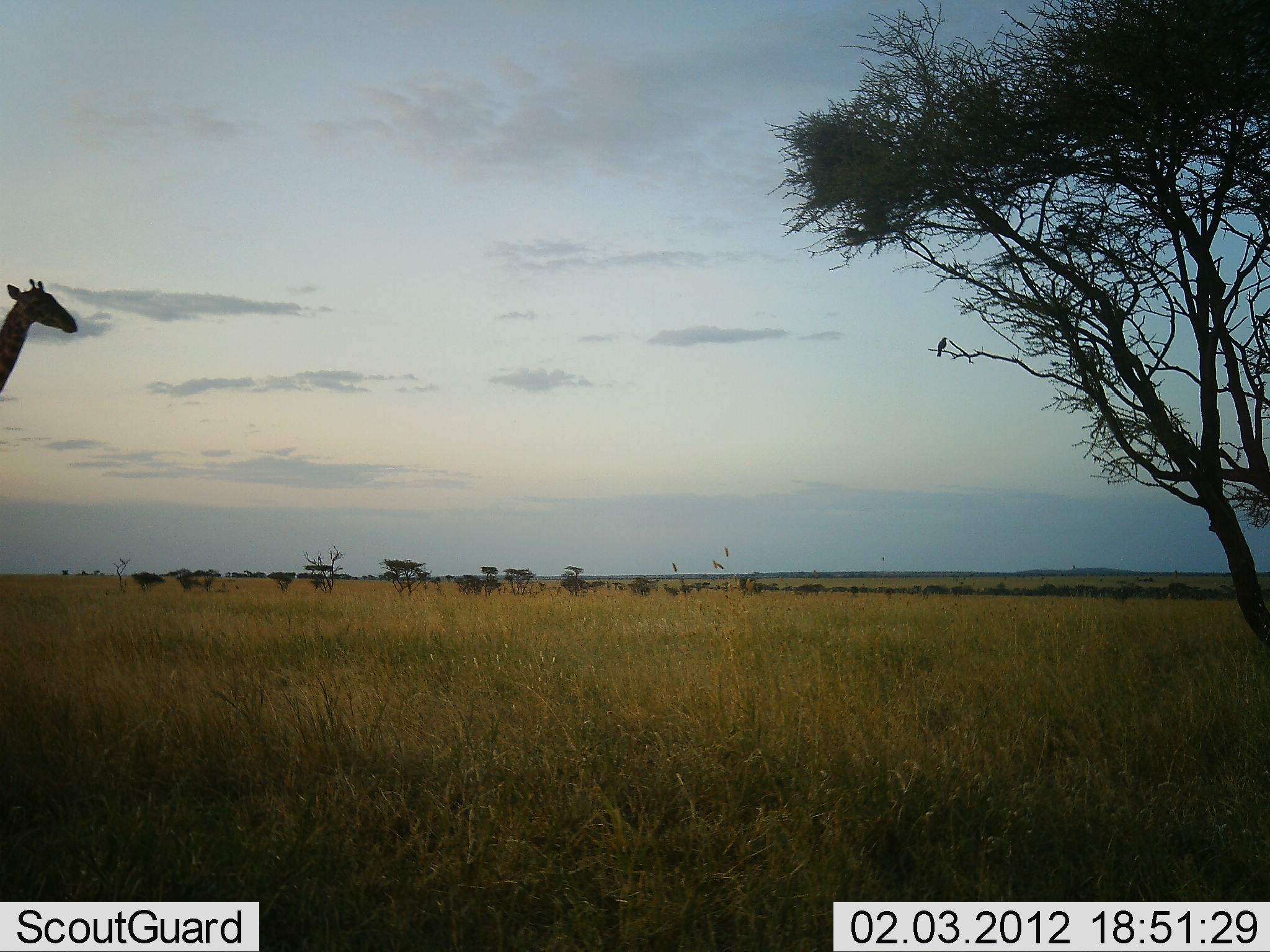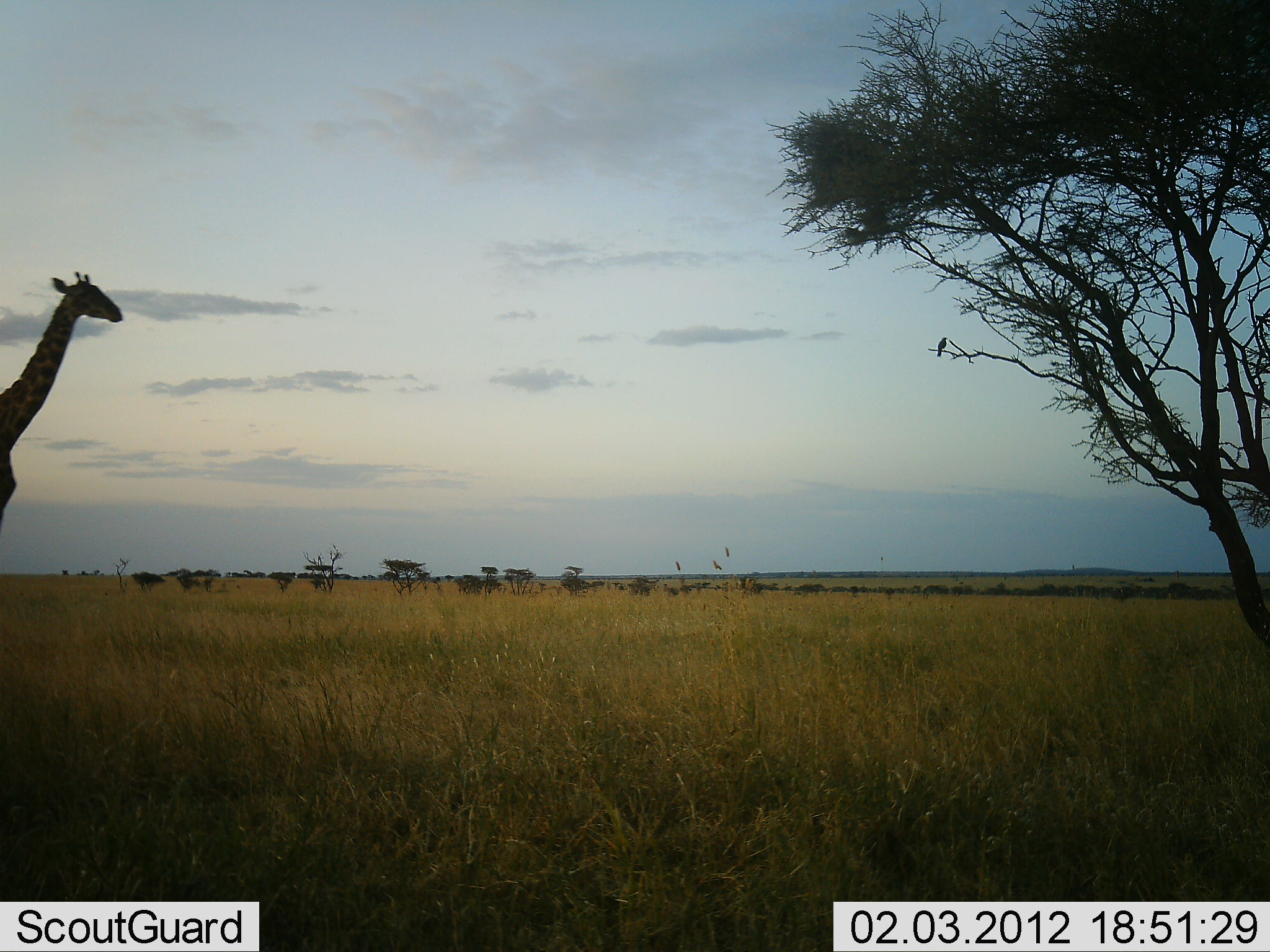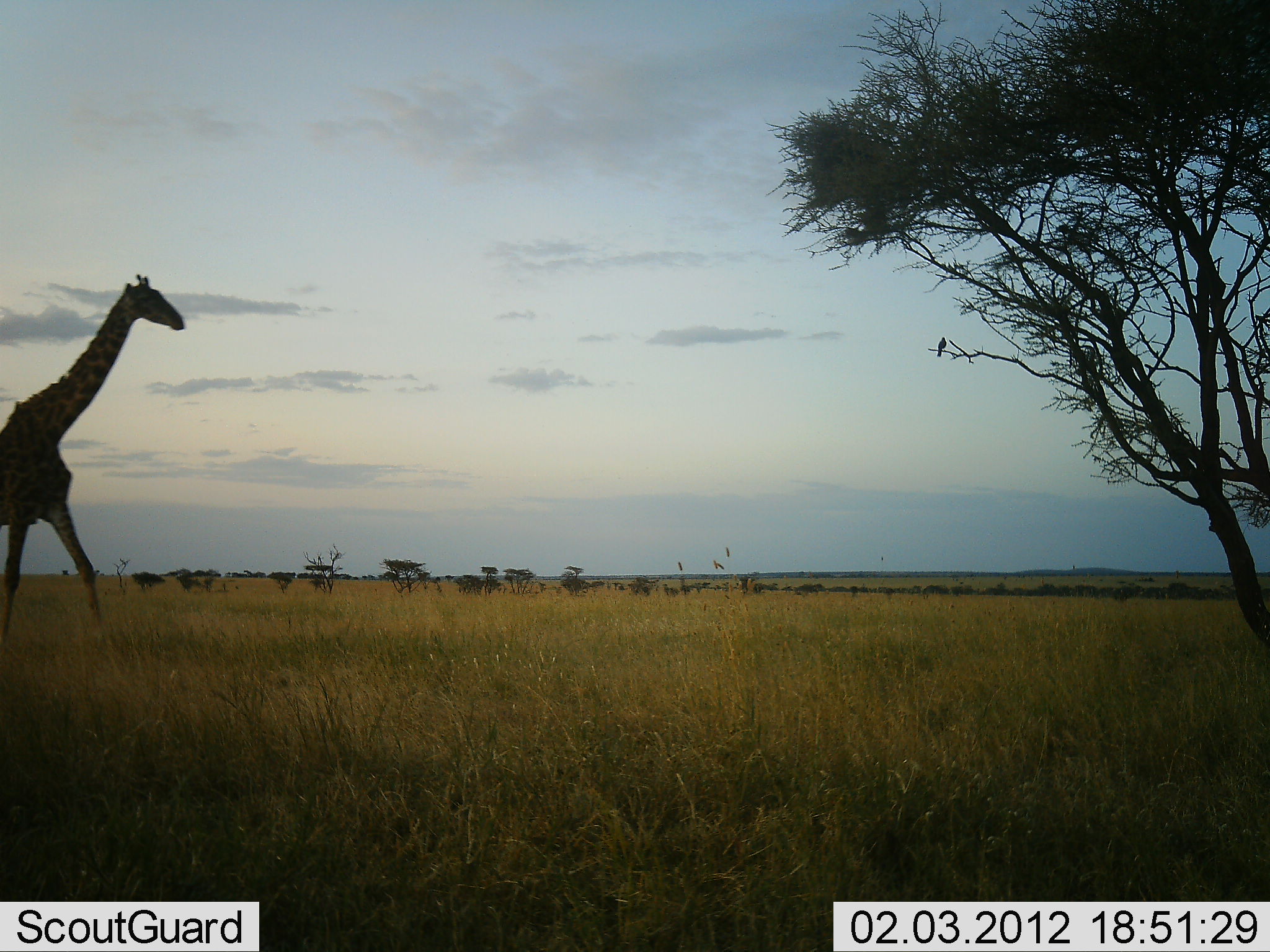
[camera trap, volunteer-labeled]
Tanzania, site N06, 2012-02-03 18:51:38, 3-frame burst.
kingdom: Animalia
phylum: Chordata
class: Mammalia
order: Artiodactyla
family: Giraffidae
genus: Giraffa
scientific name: Giraffa camelopardalis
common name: giraffe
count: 1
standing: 4%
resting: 0%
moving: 96%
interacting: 0%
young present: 0%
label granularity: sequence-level